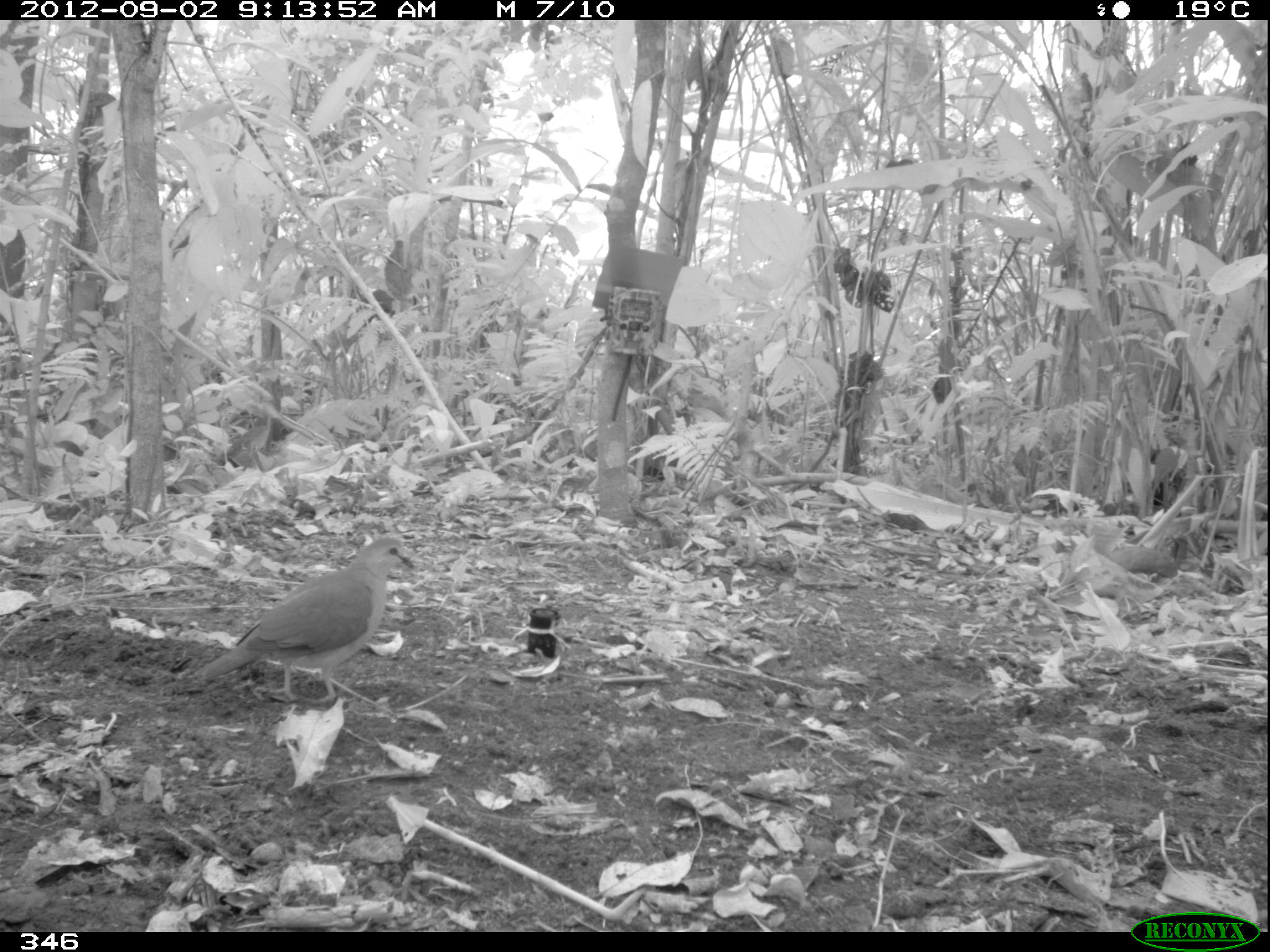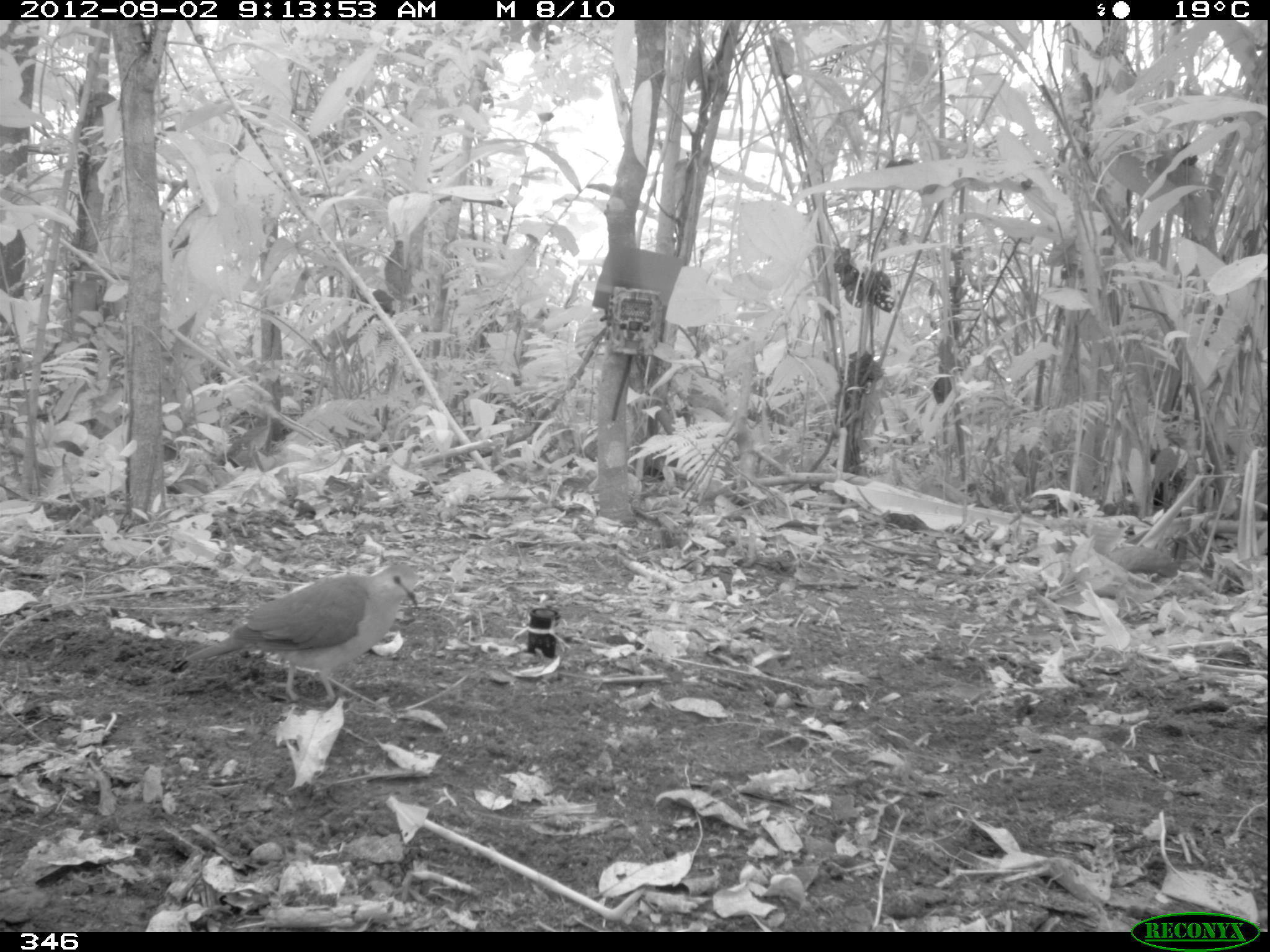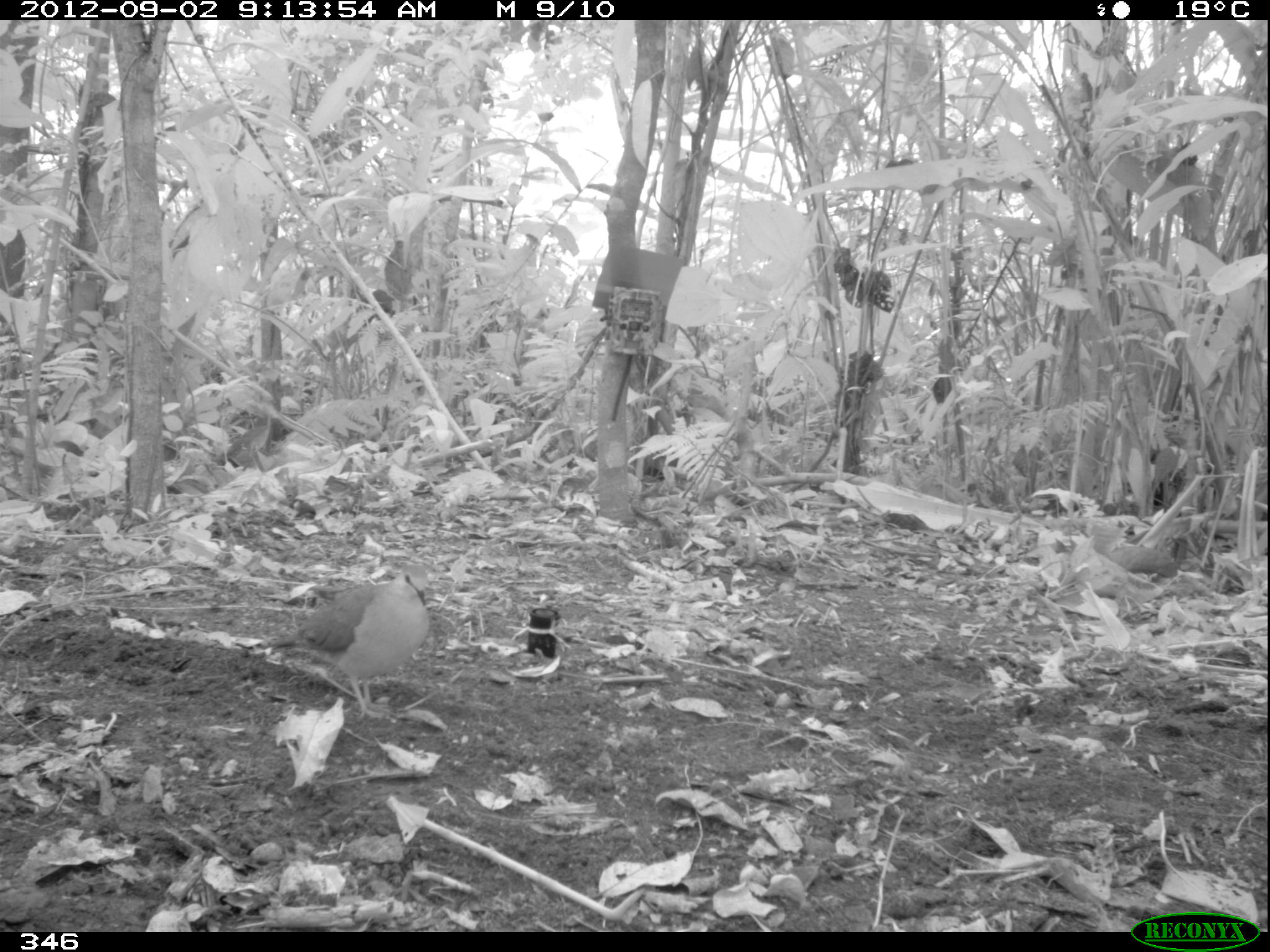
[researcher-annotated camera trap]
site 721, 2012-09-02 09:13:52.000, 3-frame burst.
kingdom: Animalia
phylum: Chordata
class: Aves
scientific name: Aves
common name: bird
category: unknown bird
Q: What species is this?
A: Unknown bird (bird) (Aves).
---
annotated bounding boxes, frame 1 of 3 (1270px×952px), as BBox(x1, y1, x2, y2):
unknown bird: BBox(196, 536, 414, 702)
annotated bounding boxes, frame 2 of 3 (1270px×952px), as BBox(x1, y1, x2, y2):
unknown bird: BBox(180, 563, 420, 704)